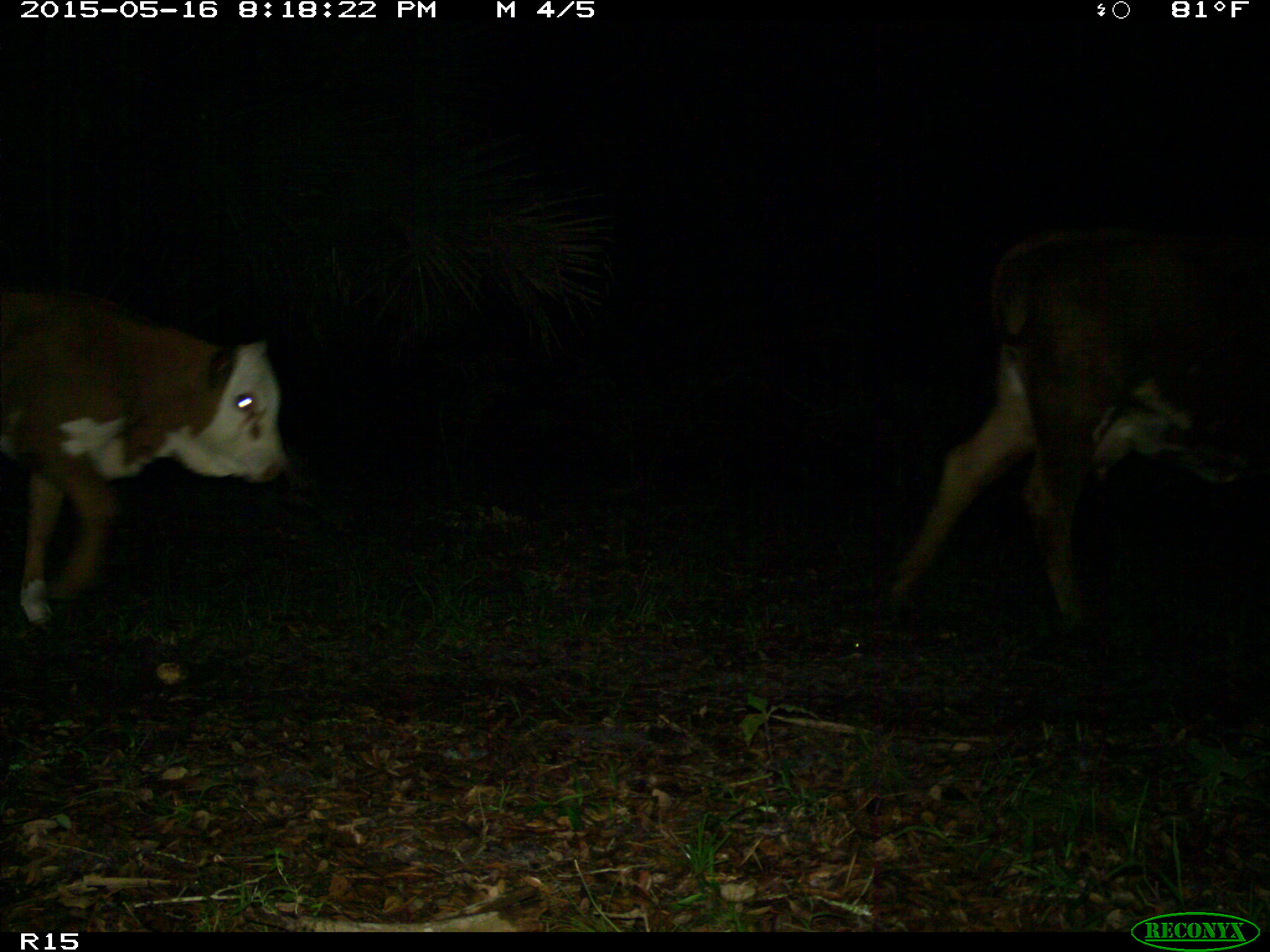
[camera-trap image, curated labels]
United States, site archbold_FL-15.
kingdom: Animalia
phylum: Chordata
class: Mammalia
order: Artiodactyla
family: Bovidae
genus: Bos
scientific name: Bos taurus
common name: domestic cow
Bos taurus (domestic cow).